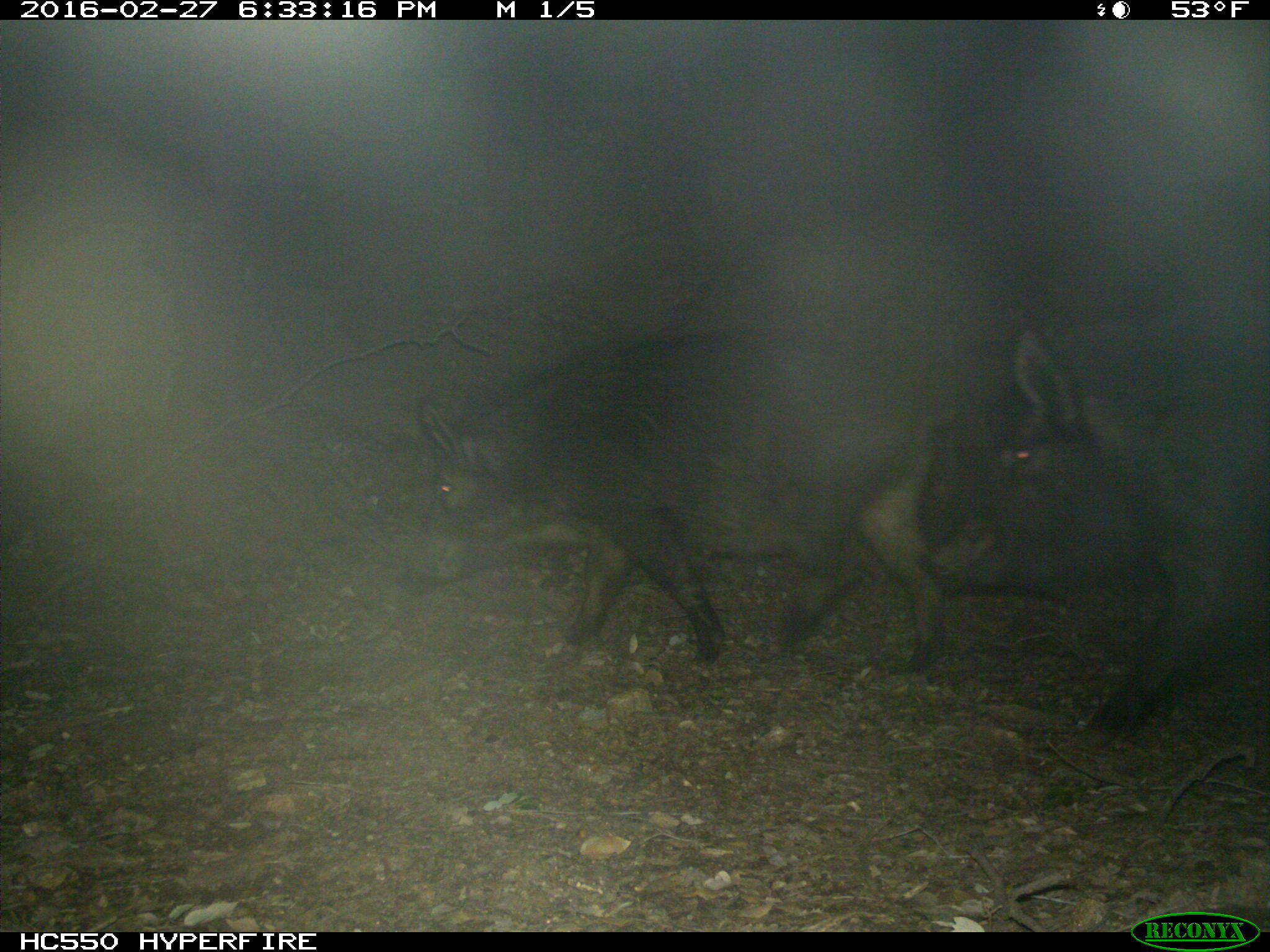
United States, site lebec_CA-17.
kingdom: Animalia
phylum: Chordata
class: Mammalia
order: Artiodactyla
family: Suidae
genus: Sus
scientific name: Sus scrofa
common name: wild boar